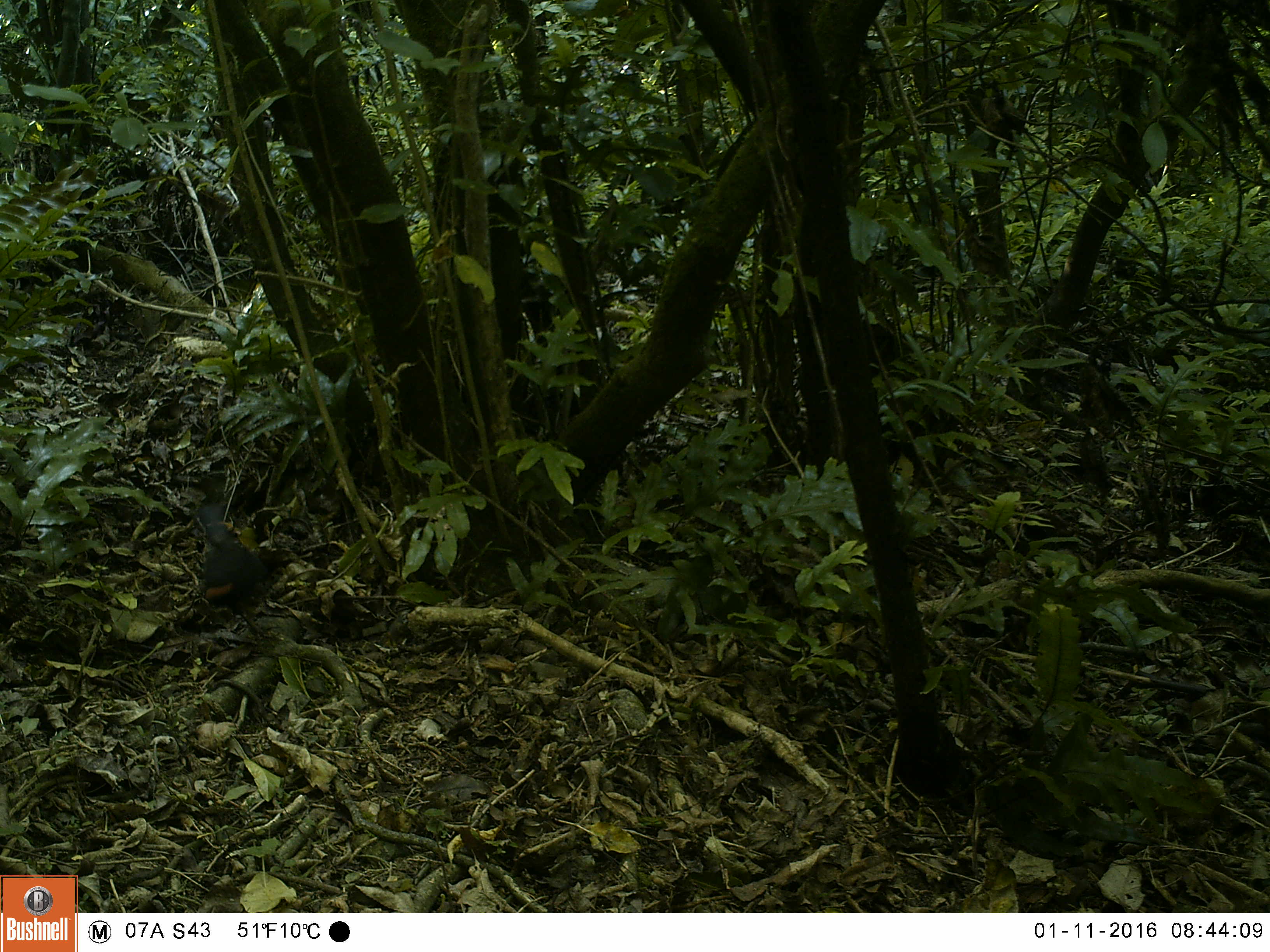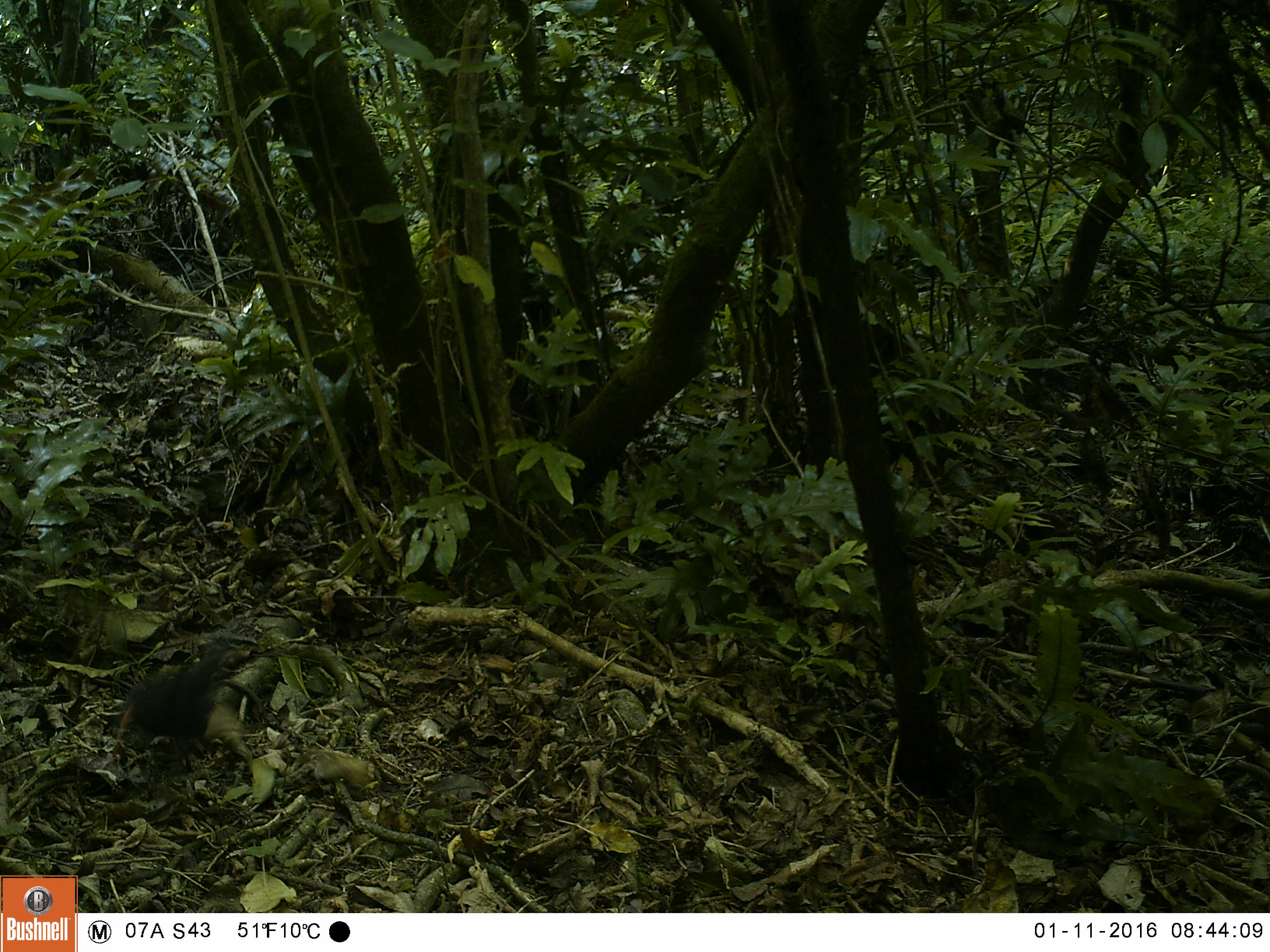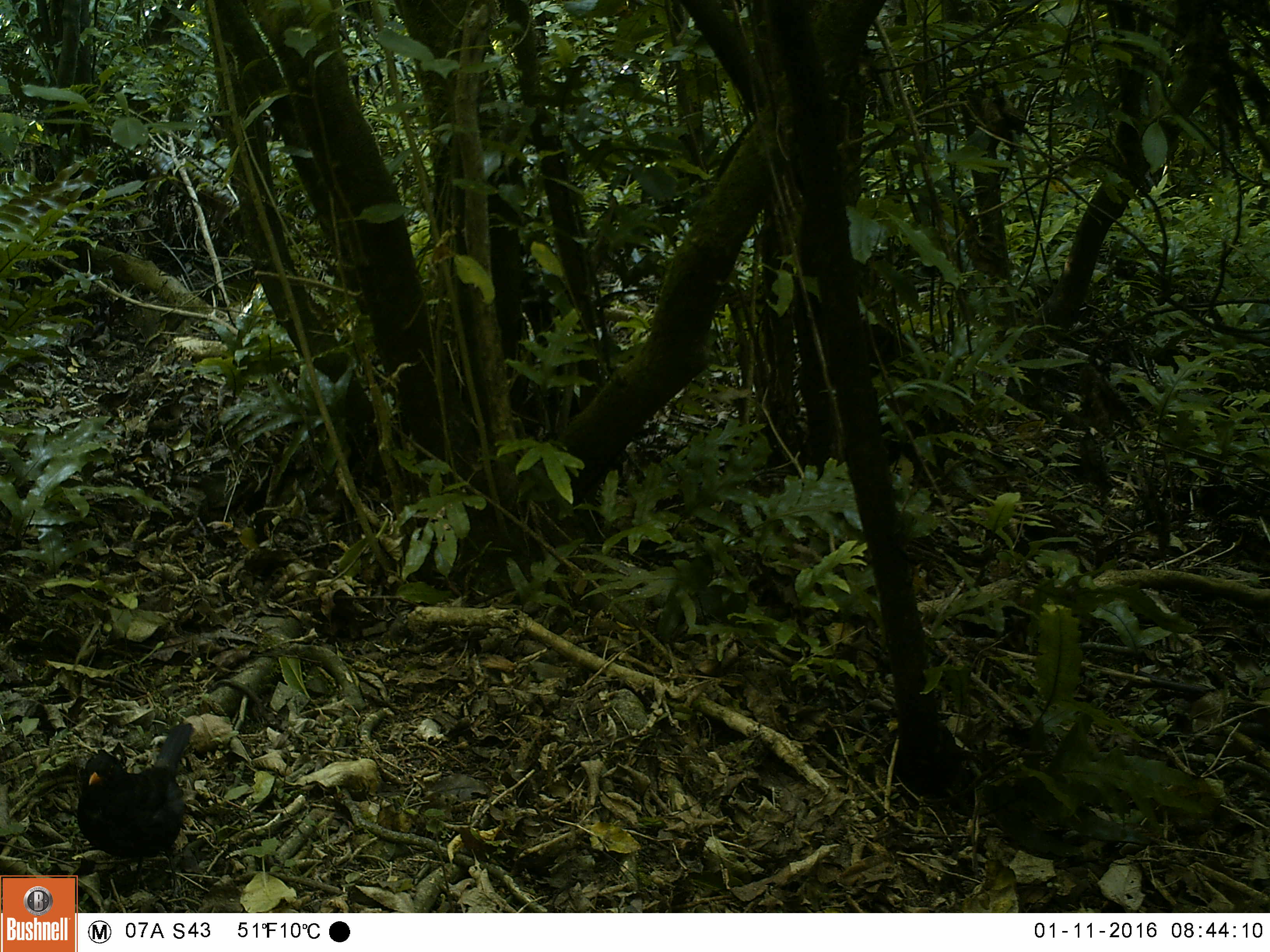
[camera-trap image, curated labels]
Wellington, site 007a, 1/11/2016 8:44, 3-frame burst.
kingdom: Animalia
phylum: Chordata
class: Aves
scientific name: Aves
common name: bird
Bird (Aves).